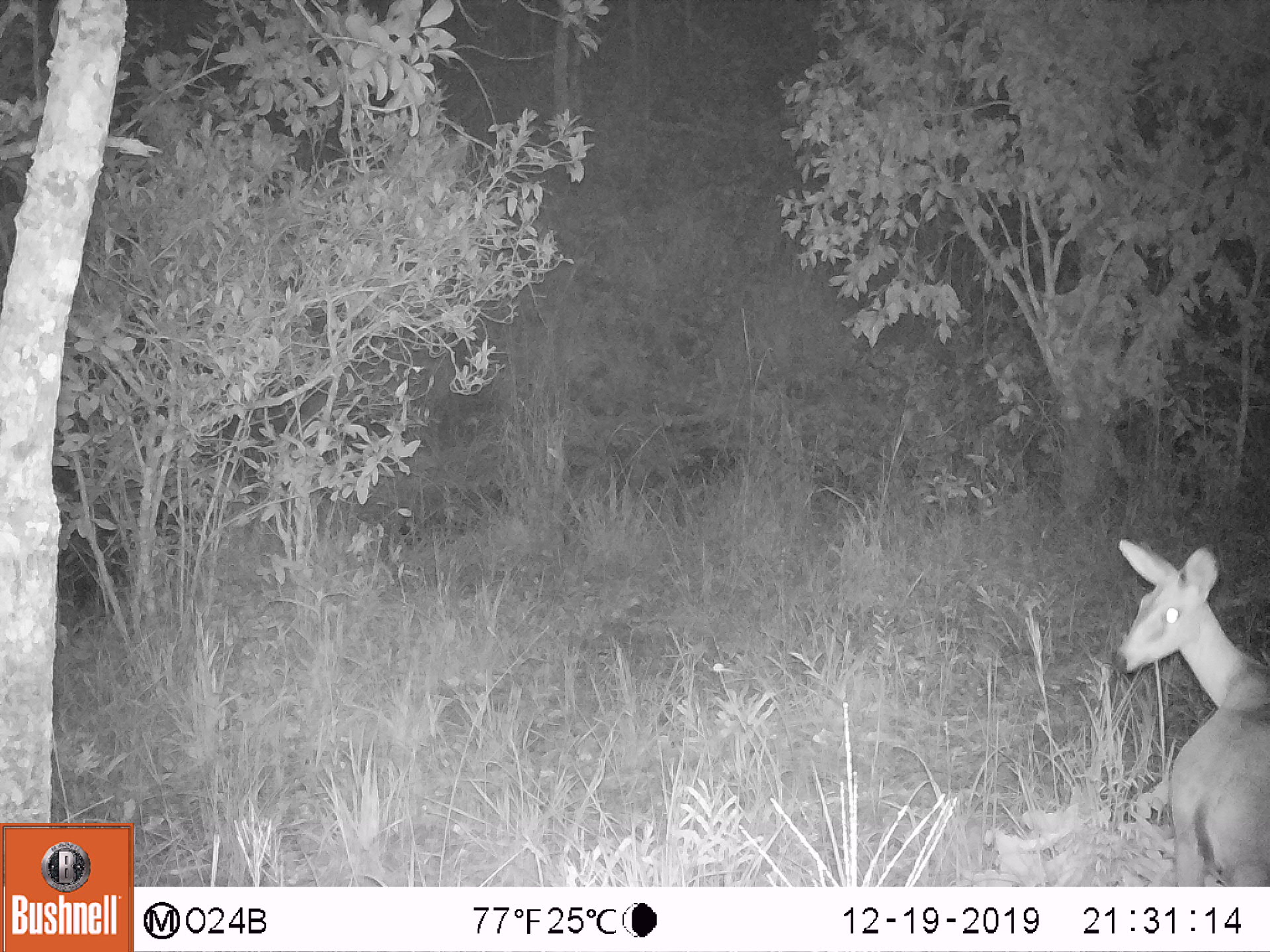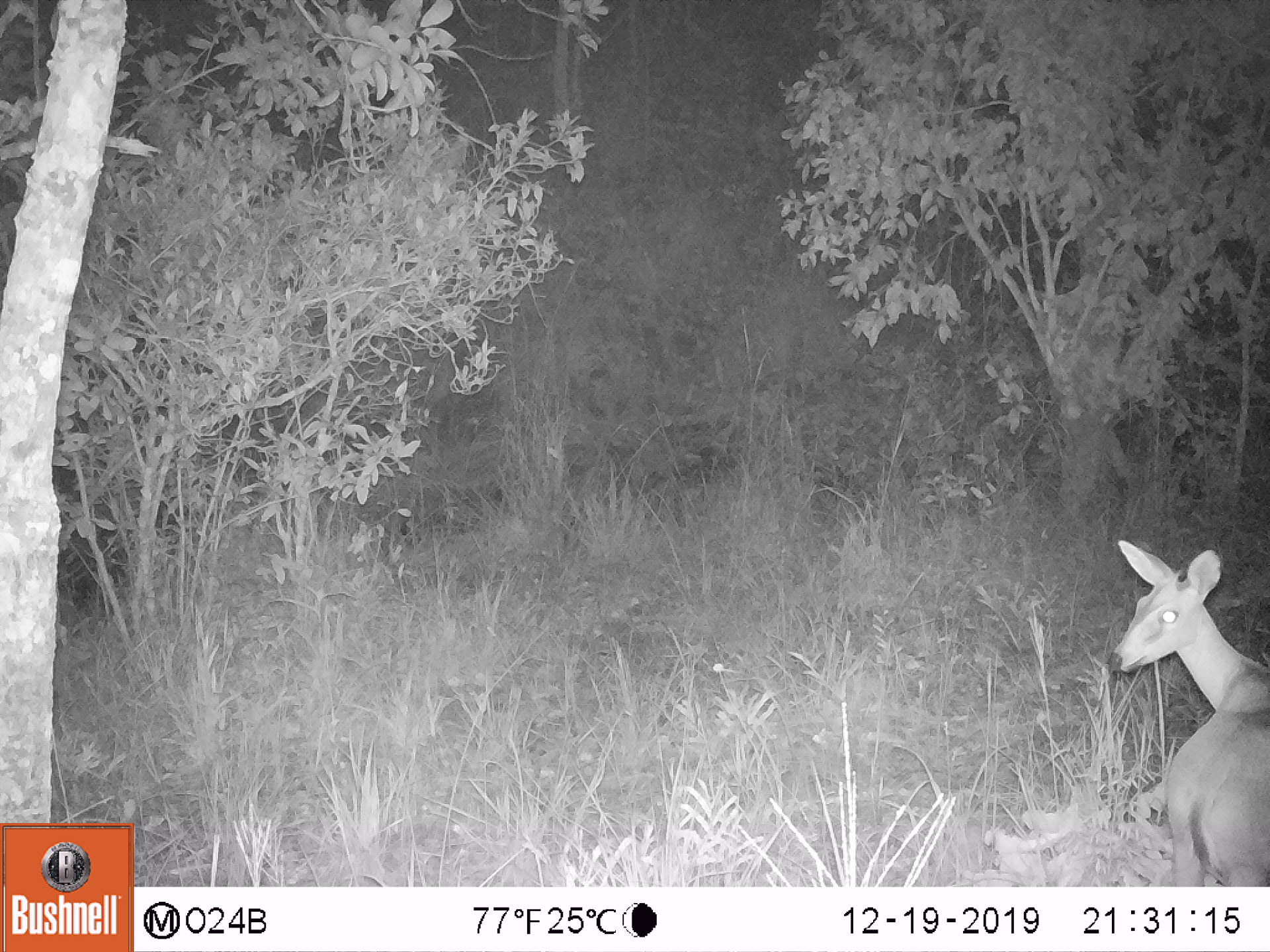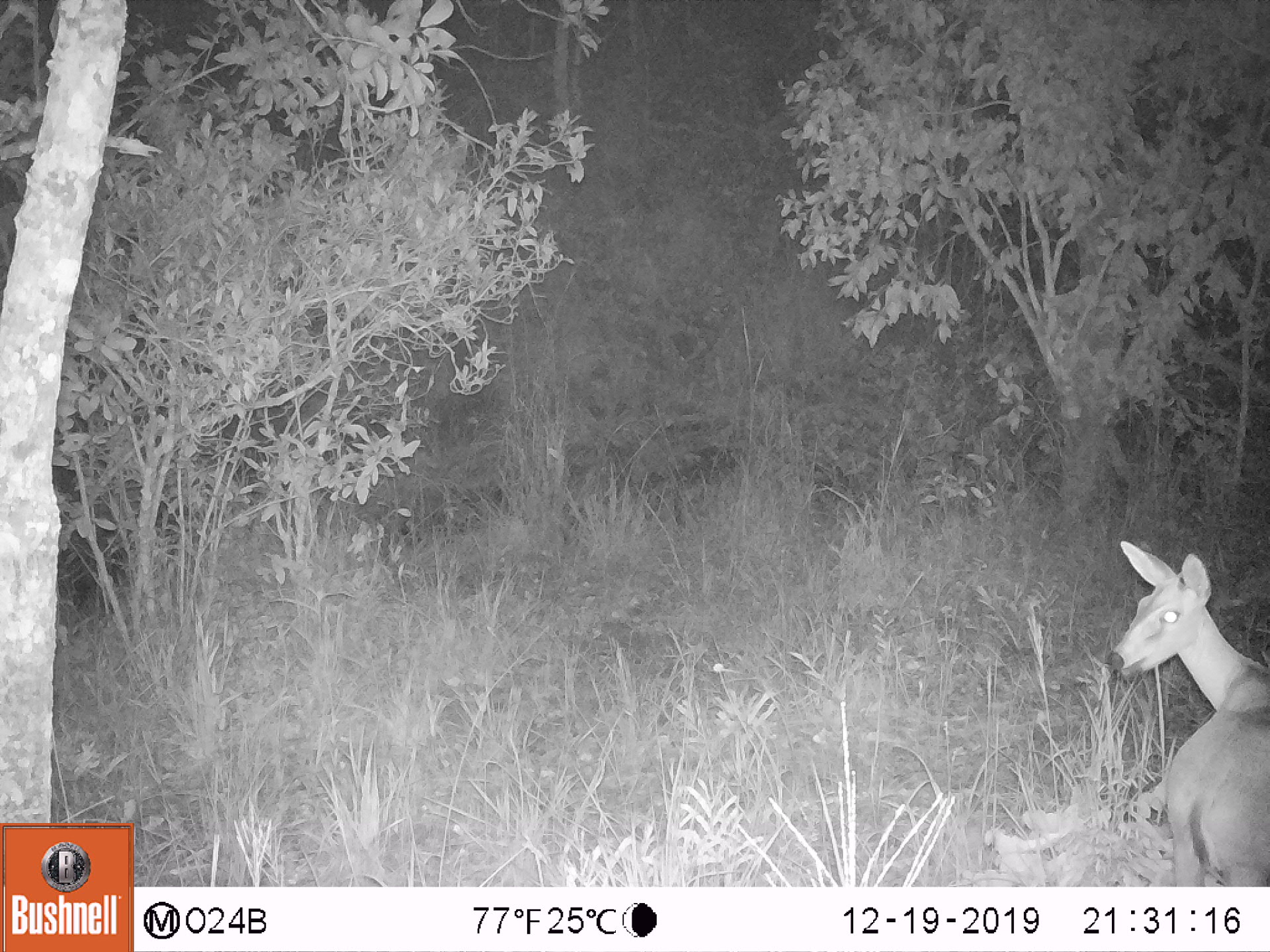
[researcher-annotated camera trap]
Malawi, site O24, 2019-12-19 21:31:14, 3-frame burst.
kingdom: Animalia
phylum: Chordata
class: Mammalia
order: Artiodactyla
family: Bovidae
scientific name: Antilopinae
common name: small antelope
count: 1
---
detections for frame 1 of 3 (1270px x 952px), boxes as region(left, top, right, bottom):
small antelope: region(1094, 528, 1269, 883)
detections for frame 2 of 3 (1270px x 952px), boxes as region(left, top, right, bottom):
small antelope: region(1099, 533, 1269, 885)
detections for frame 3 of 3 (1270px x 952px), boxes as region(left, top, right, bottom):
small antelope: region(1099, 535, 1269, 883)